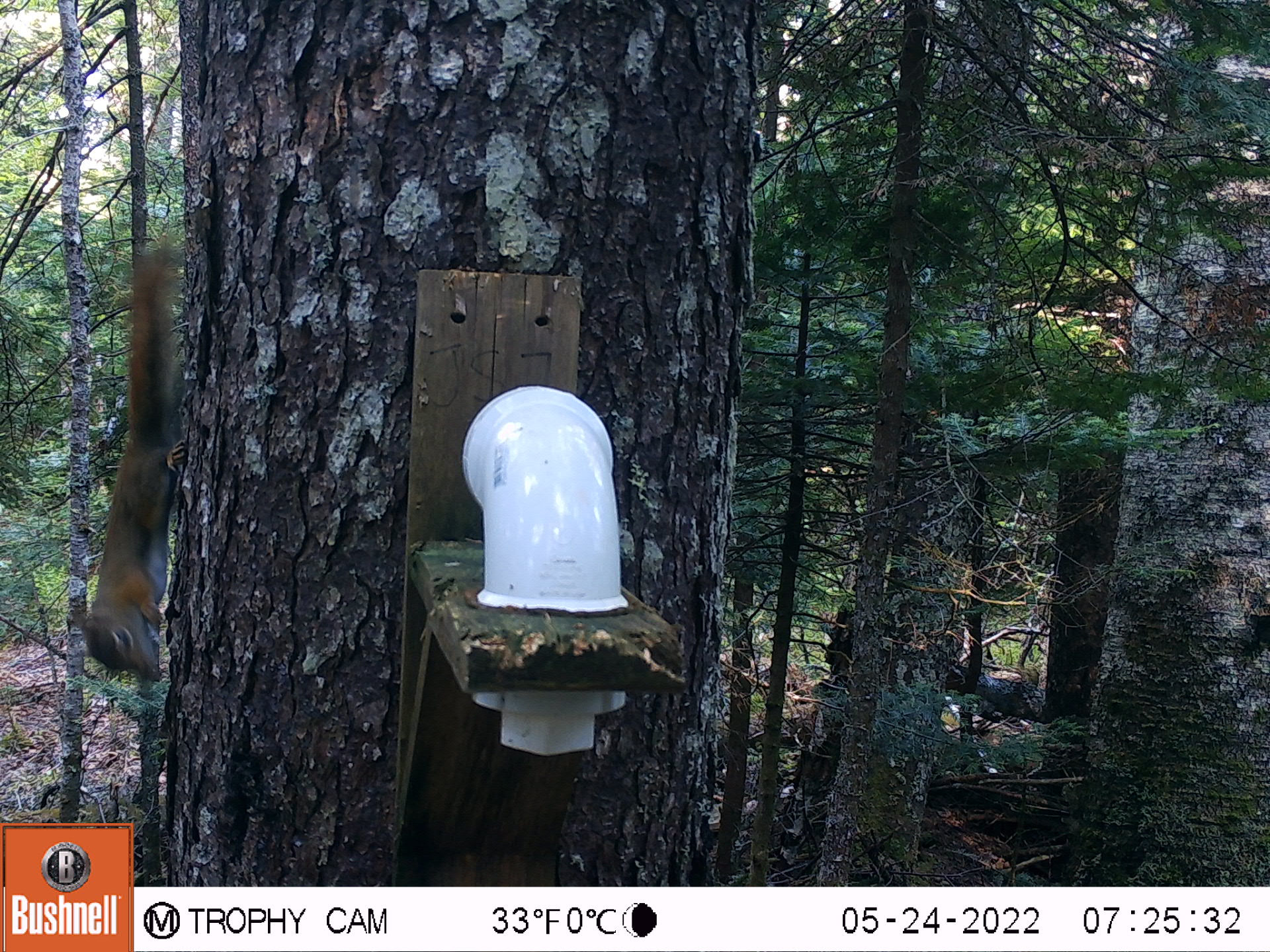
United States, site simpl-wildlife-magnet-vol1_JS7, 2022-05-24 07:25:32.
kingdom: Animalia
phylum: Chordata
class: Mammalia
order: Rodentia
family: Sciuridae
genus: Tamiasciurus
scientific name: Tamiasciurus hudsonicus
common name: red squirrel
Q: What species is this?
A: Red squirrel (Tamiasciurus hudsonicus).